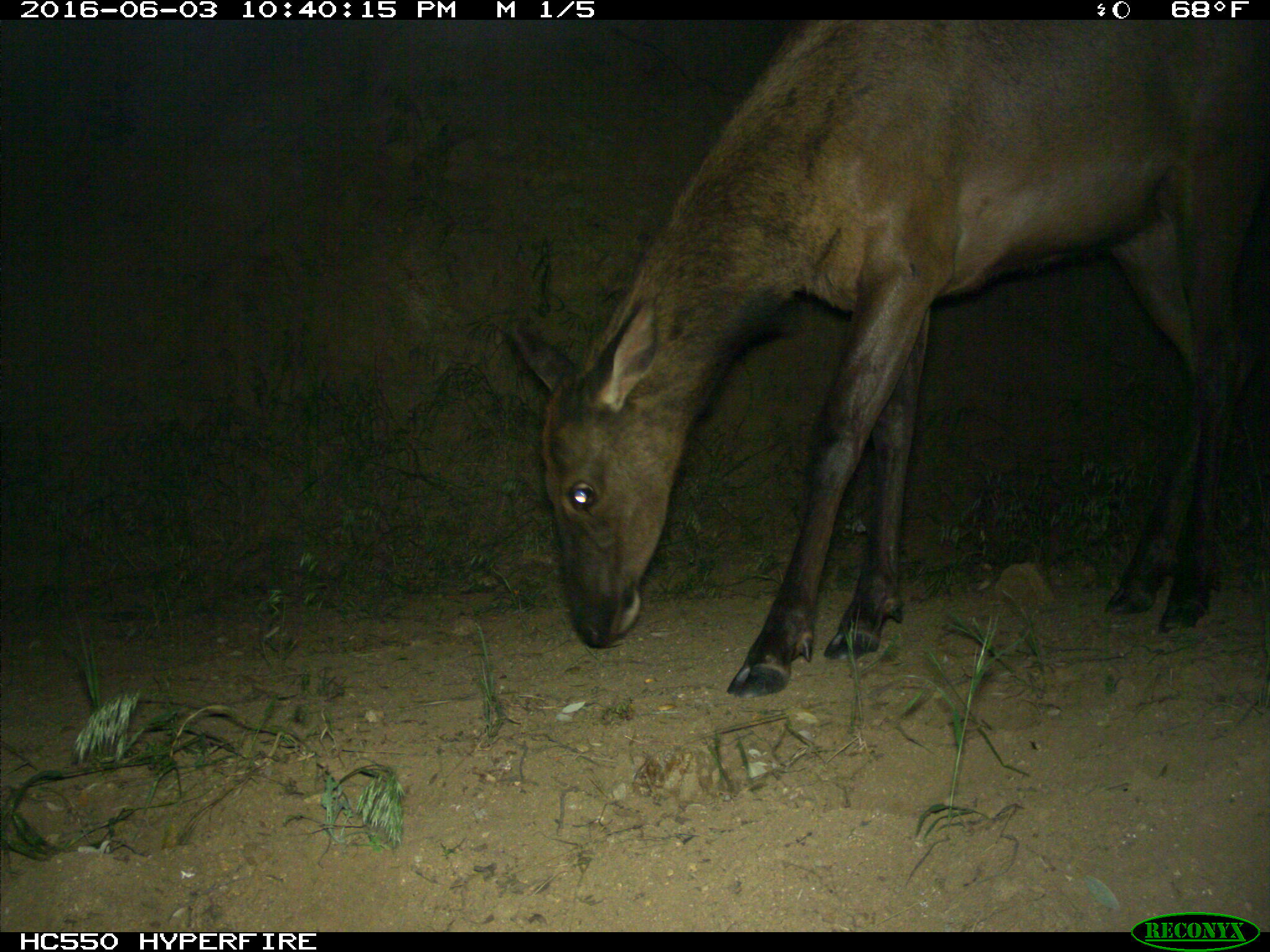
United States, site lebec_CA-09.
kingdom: Animalia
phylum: Chordata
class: Mammalia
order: Artiodactyla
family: Cervidae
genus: Cervus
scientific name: Cervus canadensis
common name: elk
Cervus canadensis (elk).